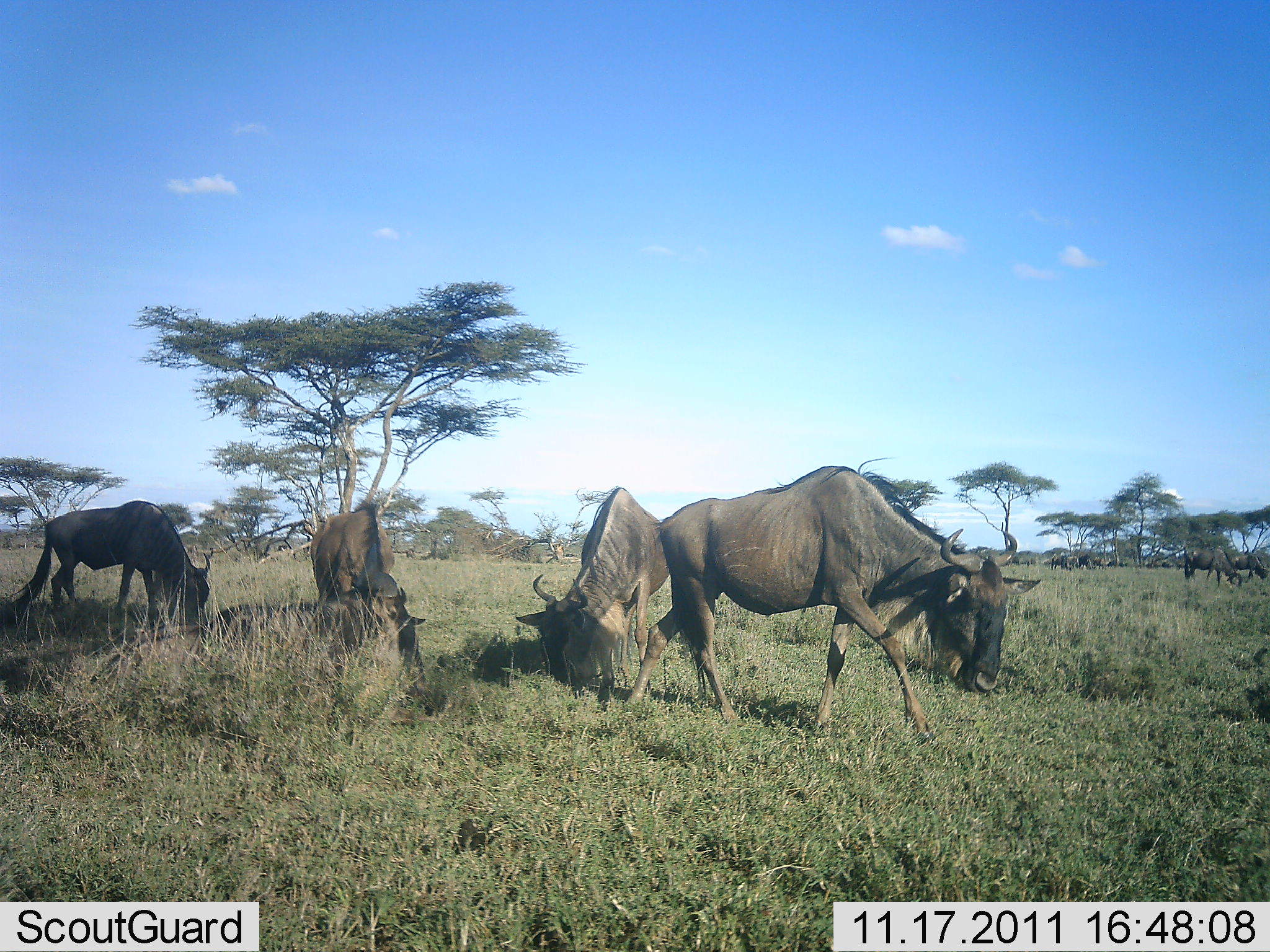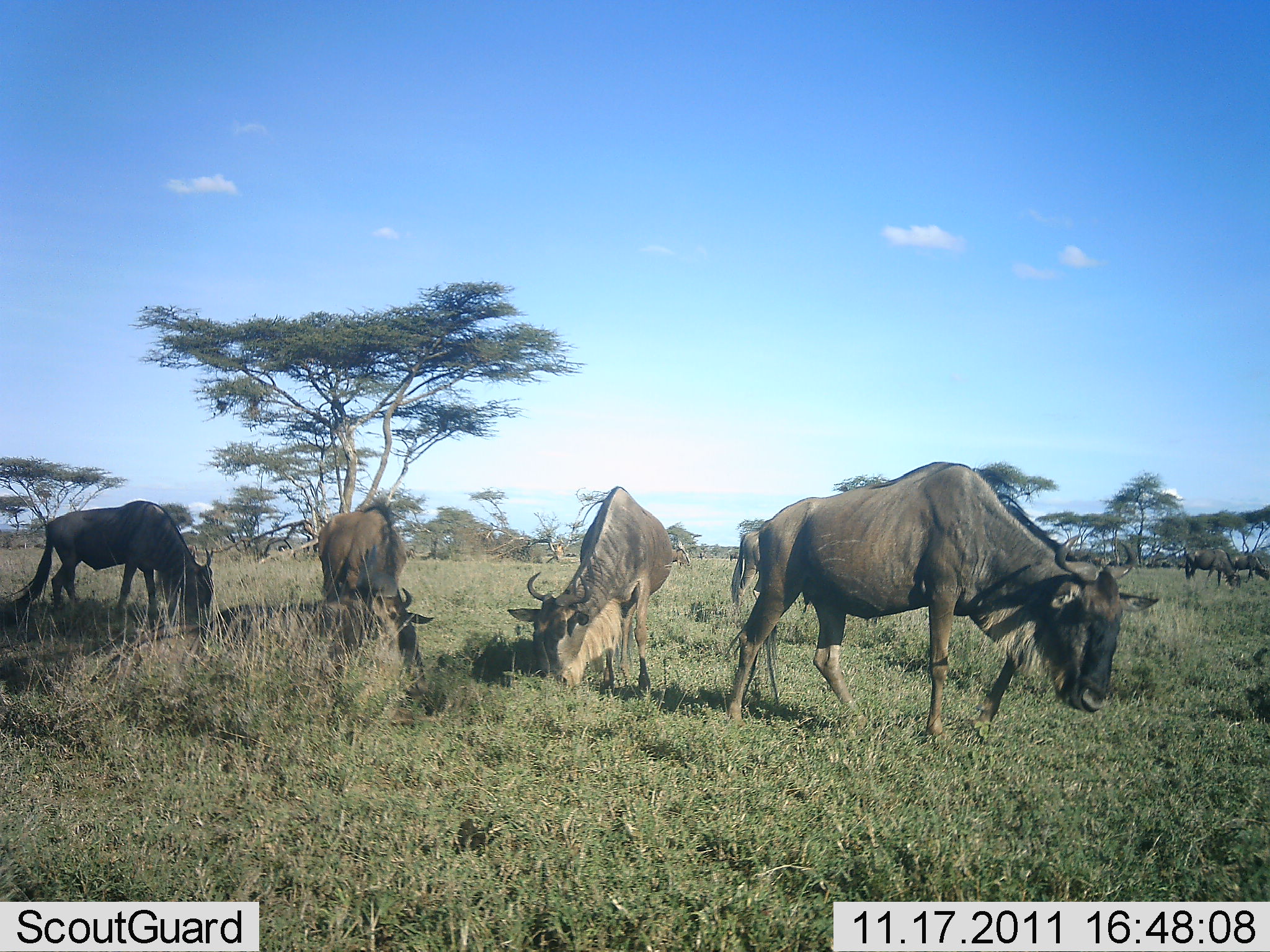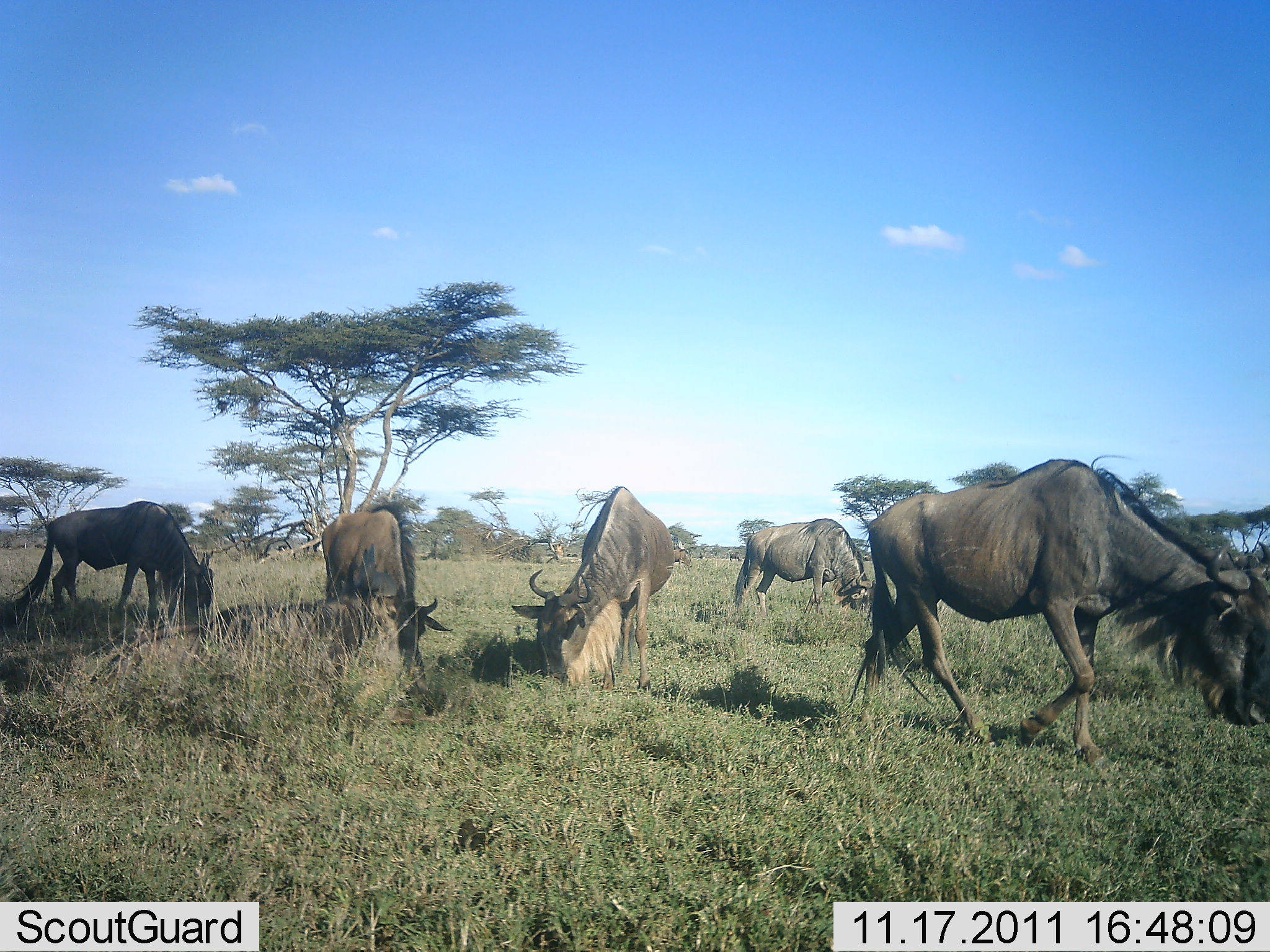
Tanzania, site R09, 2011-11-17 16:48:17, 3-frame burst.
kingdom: Animalia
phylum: Chordata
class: Mammalia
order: Artiodactyla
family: Bovidae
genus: Connochaetes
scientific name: Connochaetes taurinus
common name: blue wildebeest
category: wildebeest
Wildebeest (blue wildebeest) (Connochaetes taurinus), count 7. Behavior (volunteer vote fractions): standing 54%, resting 15%, moving 77%, interacting 0%. Young present (vote fraction): 8%. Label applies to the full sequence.